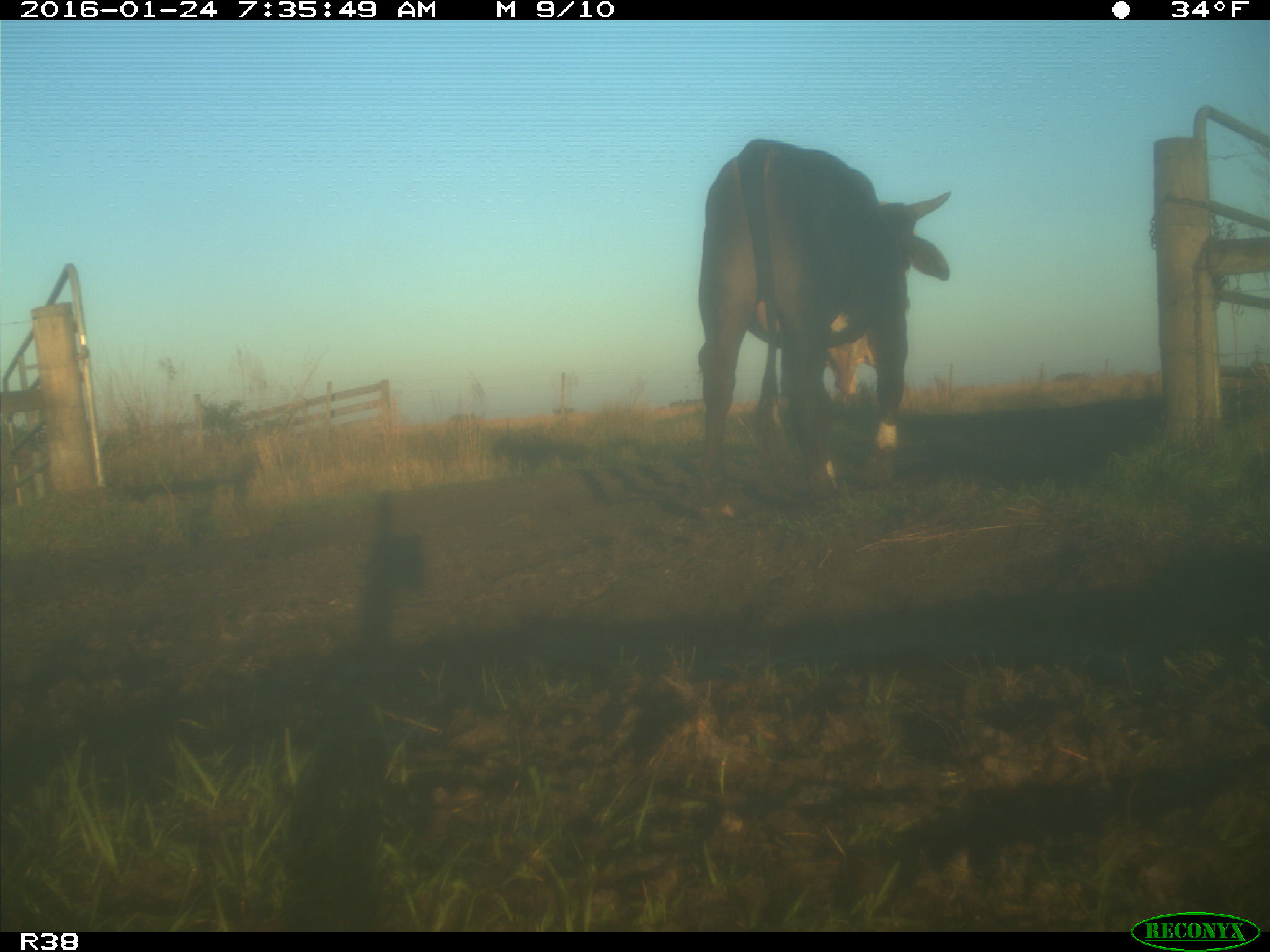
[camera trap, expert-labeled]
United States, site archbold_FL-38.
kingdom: Animalia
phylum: Chordata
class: Mammalia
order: Artiodactyla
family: Bovidae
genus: Bos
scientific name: Bos taurus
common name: domestic cow